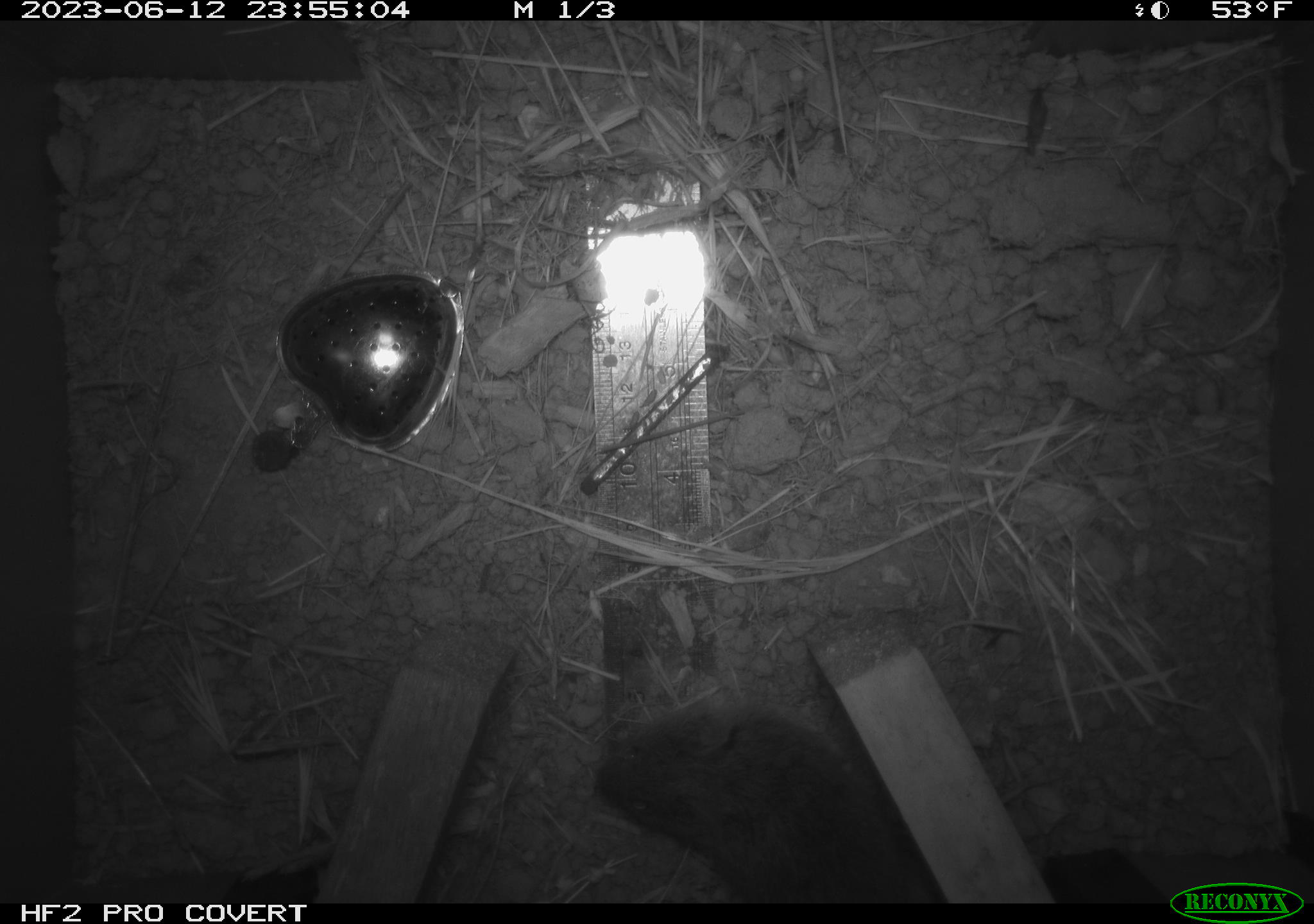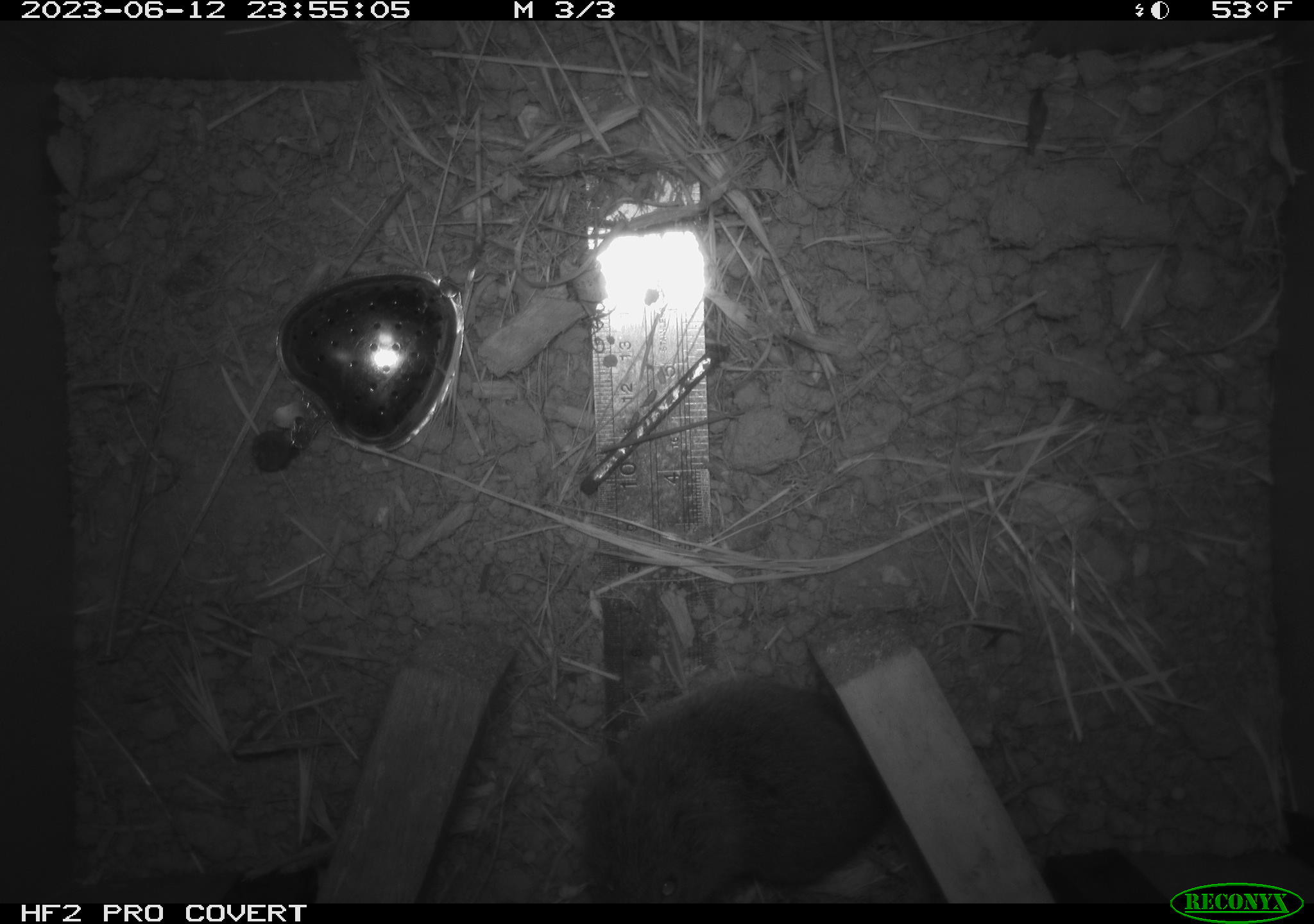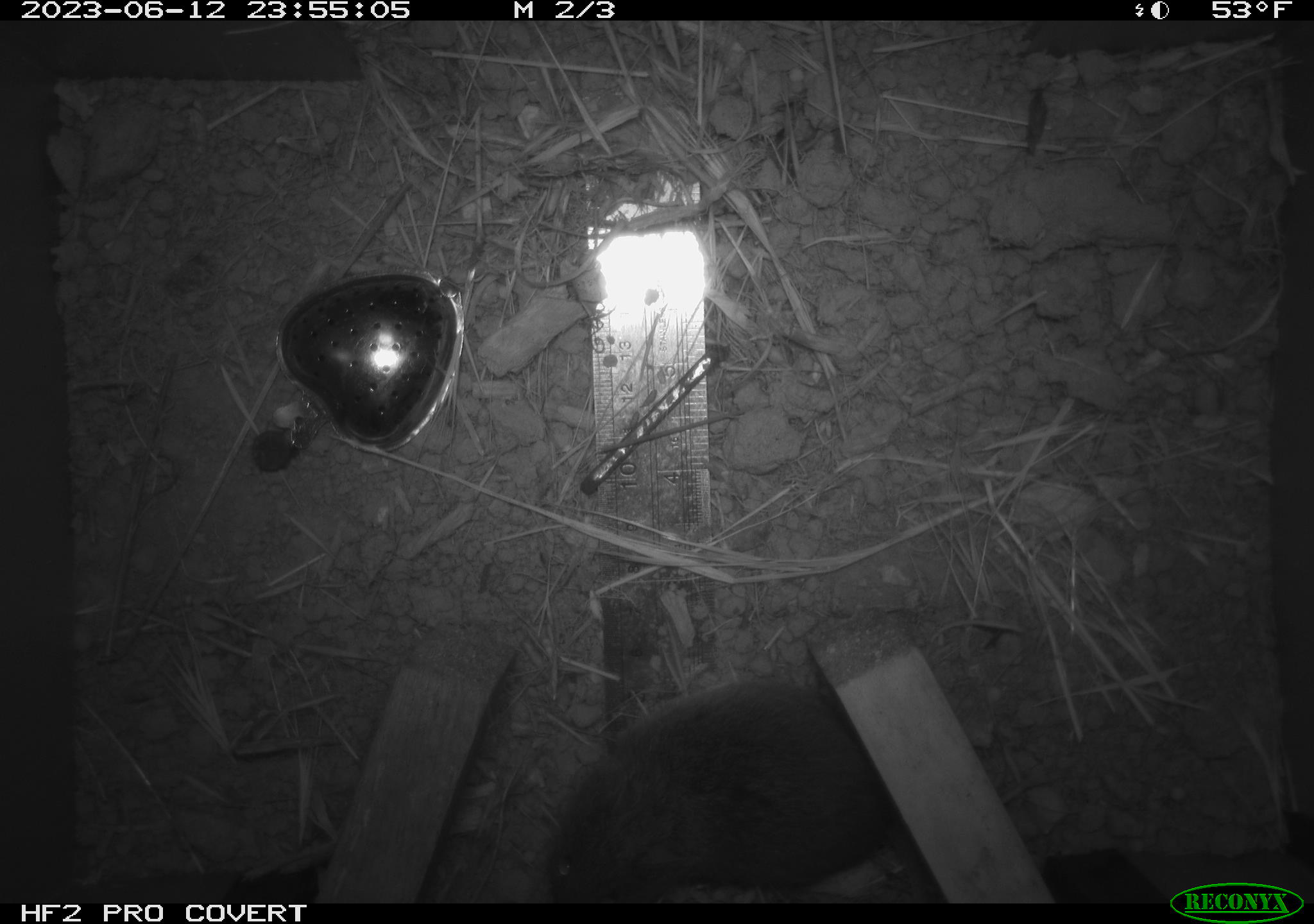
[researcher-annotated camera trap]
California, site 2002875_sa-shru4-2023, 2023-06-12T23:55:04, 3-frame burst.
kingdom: Animalia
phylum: Chordata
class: Mammalia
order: Rodentia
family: Cricetidae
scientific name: Arvicolinae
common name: voles, lemmings, and muskrats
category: arvicolinae subfamily